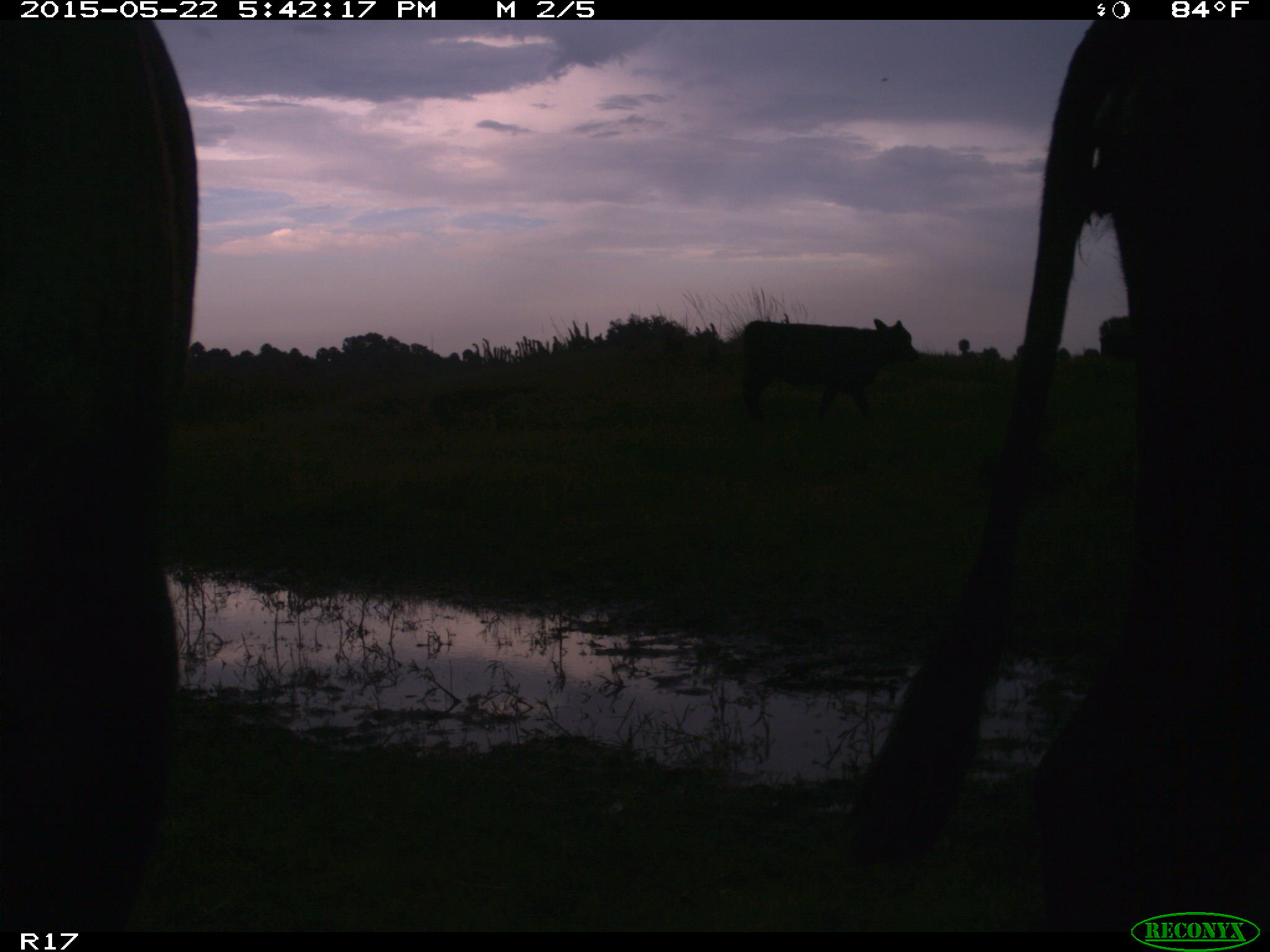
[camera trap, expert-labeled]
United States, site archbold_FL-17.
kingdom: Animalia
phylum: Chordata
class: Mammalia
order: Artiodactyla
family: Bovidae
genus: Bos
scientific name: Bos taurus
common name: domestic cow